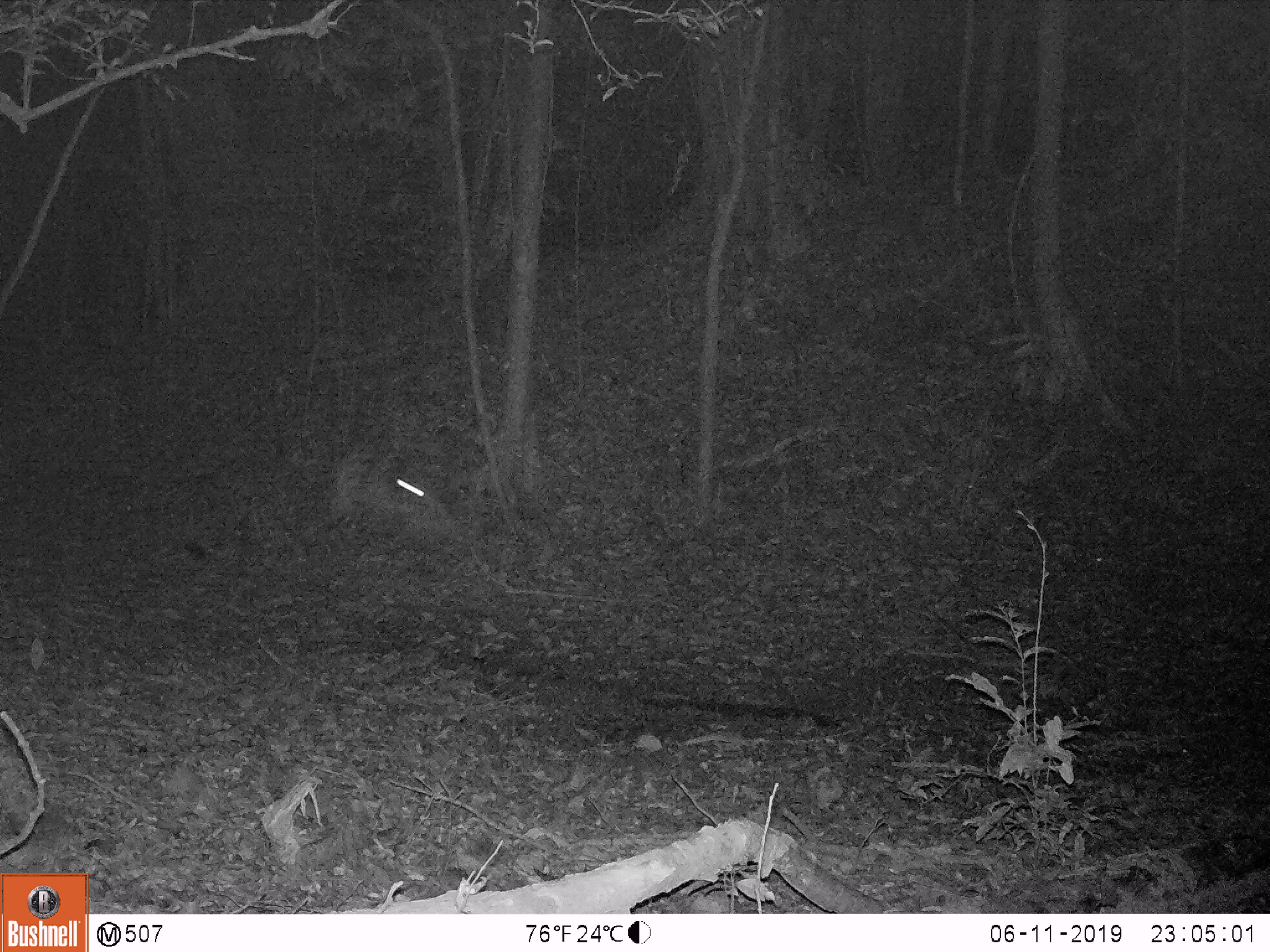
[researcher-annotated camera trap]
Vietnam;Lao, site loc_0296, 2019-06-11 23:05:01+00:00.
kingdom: Animalia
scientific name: Animalia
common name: animal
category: unidentified animal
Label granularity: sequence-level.